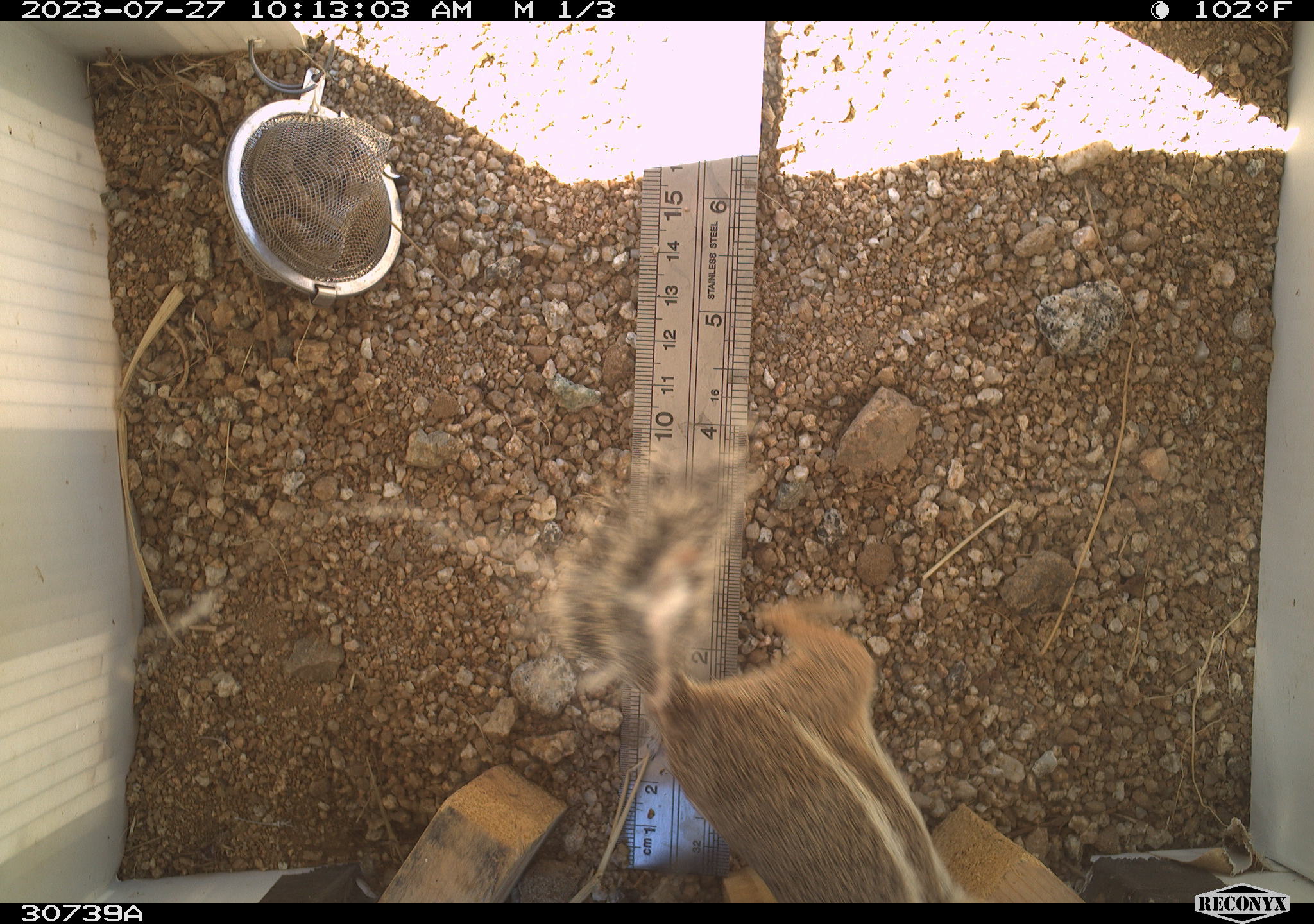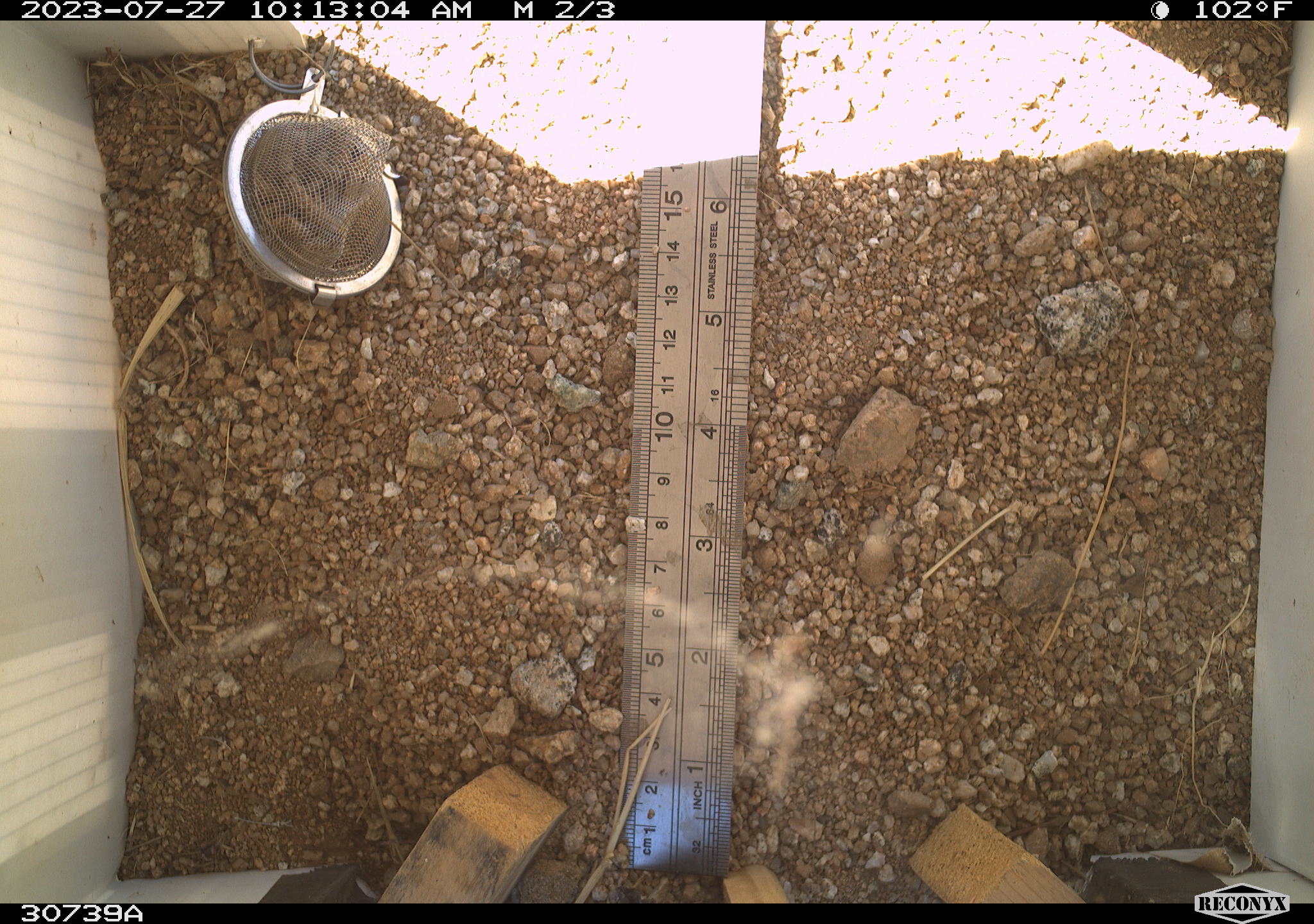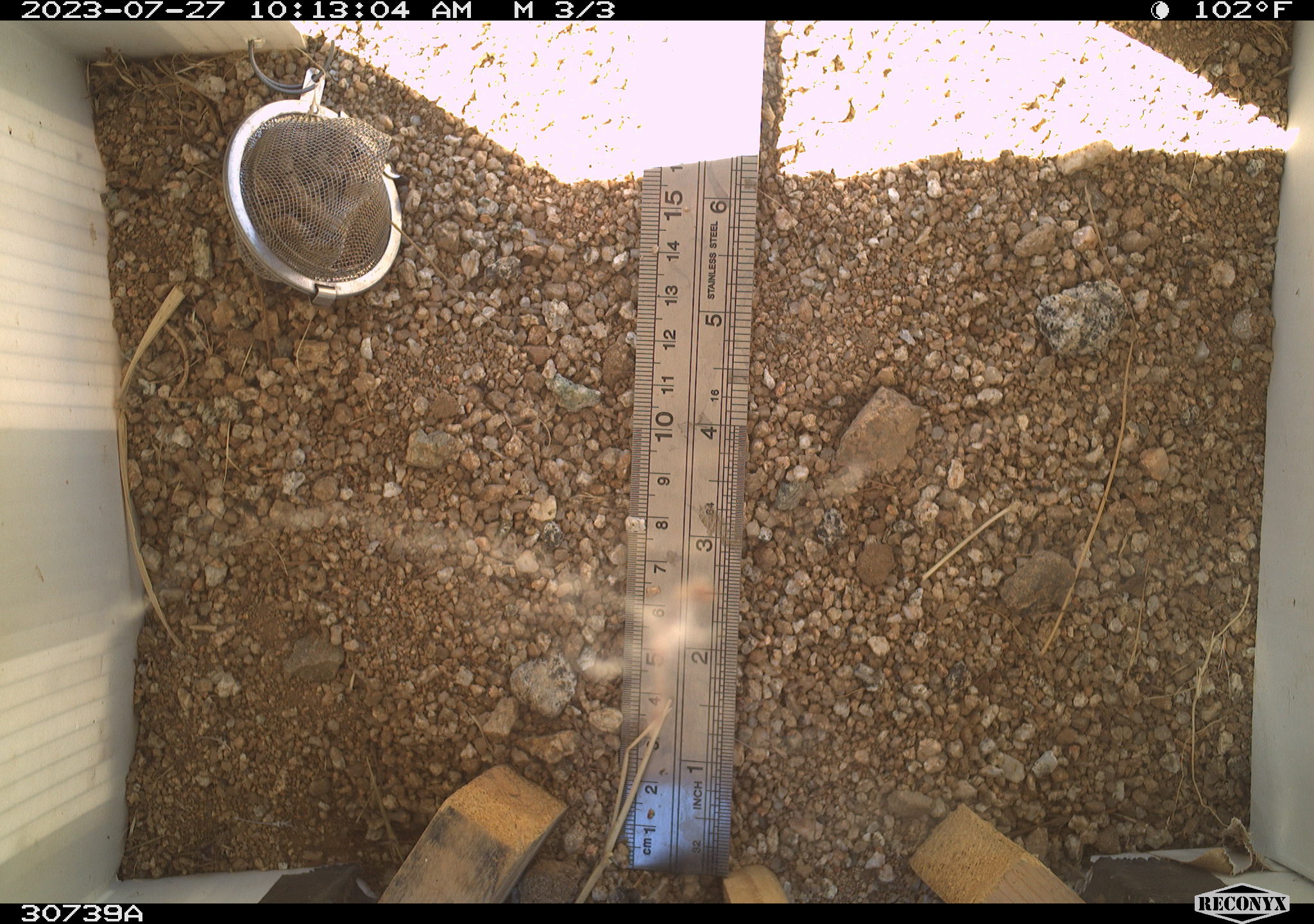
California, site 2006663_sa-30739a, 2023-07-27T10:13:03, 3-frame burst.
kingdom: Animalia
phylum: Chordata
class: Mammalia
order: Rodentia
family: Sciuridae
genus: Ammospermophilus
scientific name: Ammospermophilus leucurus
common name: white-tailed antelope squirrel